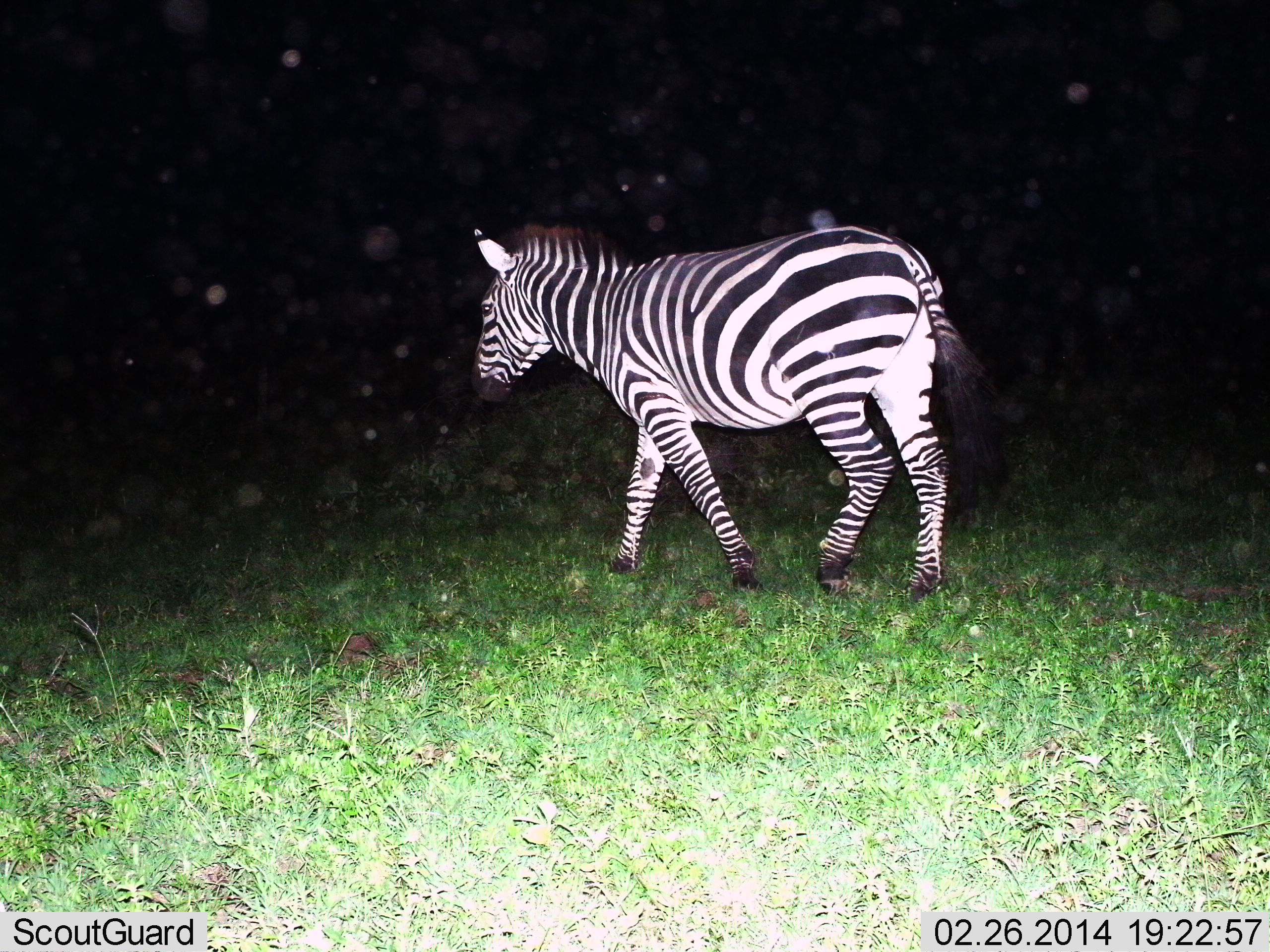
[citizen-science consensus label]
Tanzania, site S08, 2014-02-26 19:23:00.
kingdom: Animalia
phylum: Chordata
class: Mammalia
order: Perissodactyla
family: Equidae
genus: Equus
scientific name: Equus quagga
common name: plains zebra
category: zebra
Zebra (plains zebra) (Equus quagga), count 1. Behavior (volunteer vote fractions): standing 10%, resting 0%, moving 90%, interacting 0%. Young present (vote fraction): 0%. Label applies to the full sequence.